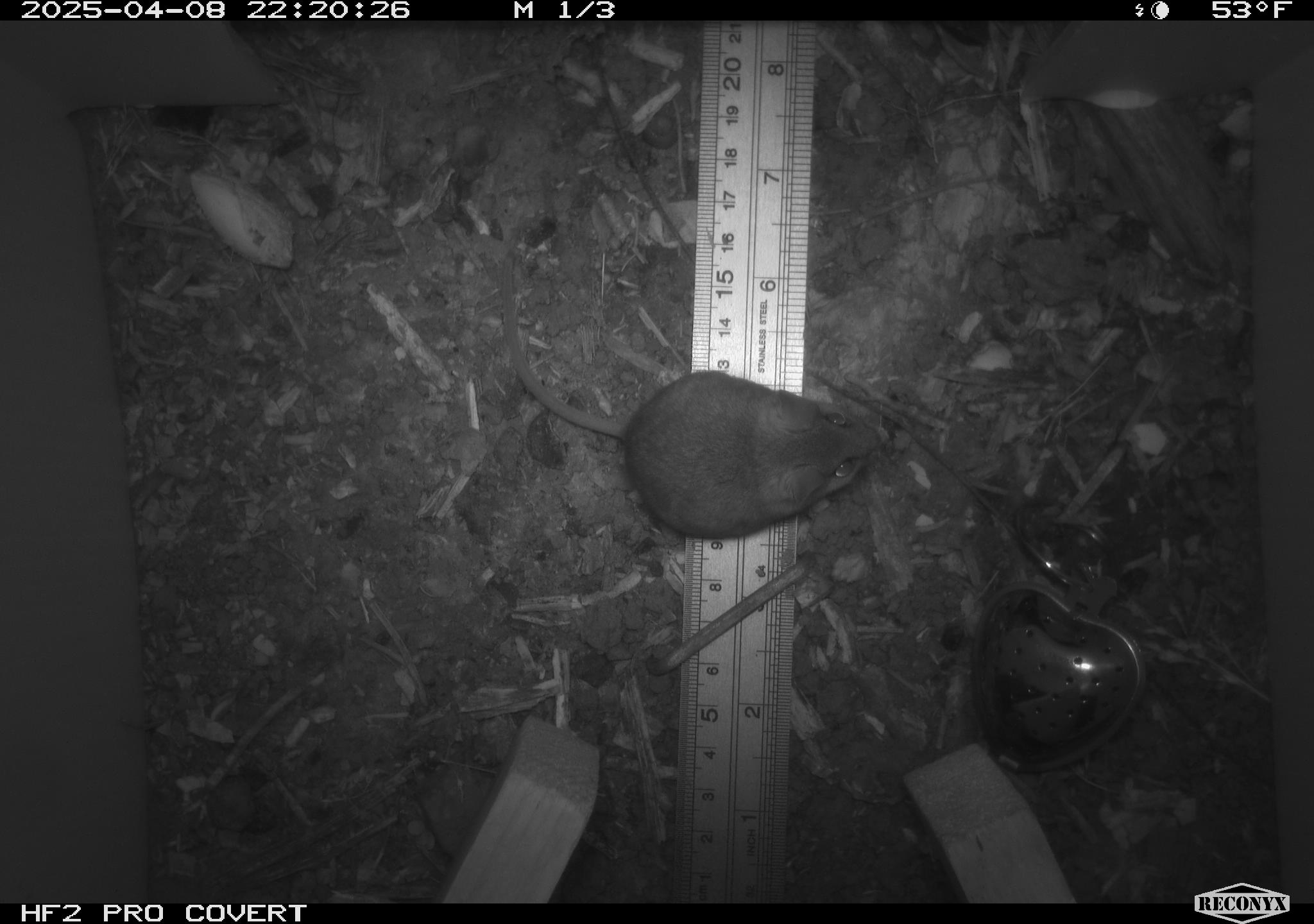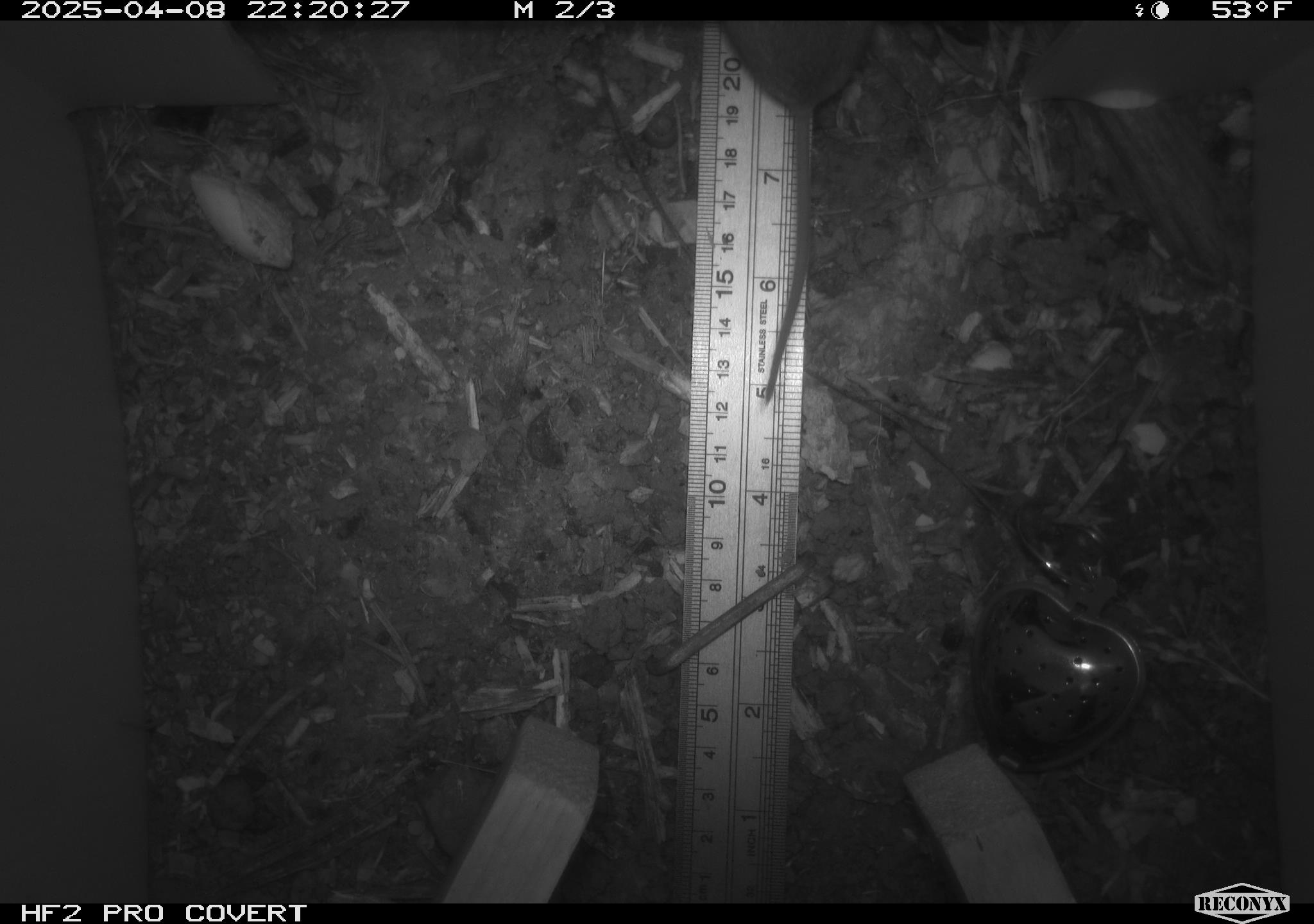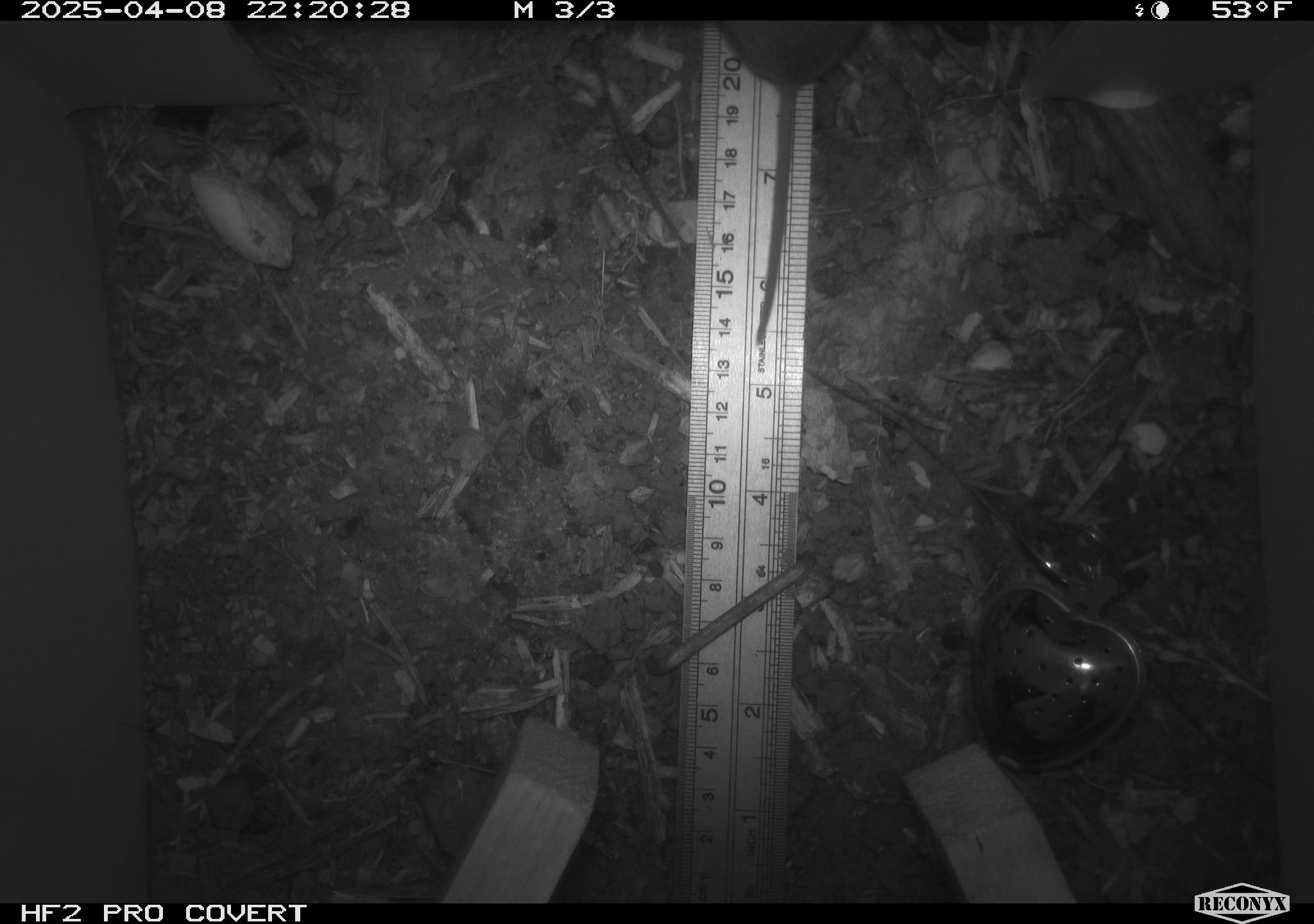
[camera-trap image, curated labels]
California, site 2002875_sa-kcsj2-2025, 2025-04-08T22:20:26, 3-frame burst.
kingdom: Animalia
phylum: Chordata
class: Mammalia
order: Rodentia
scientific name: Rodentia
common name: rodent